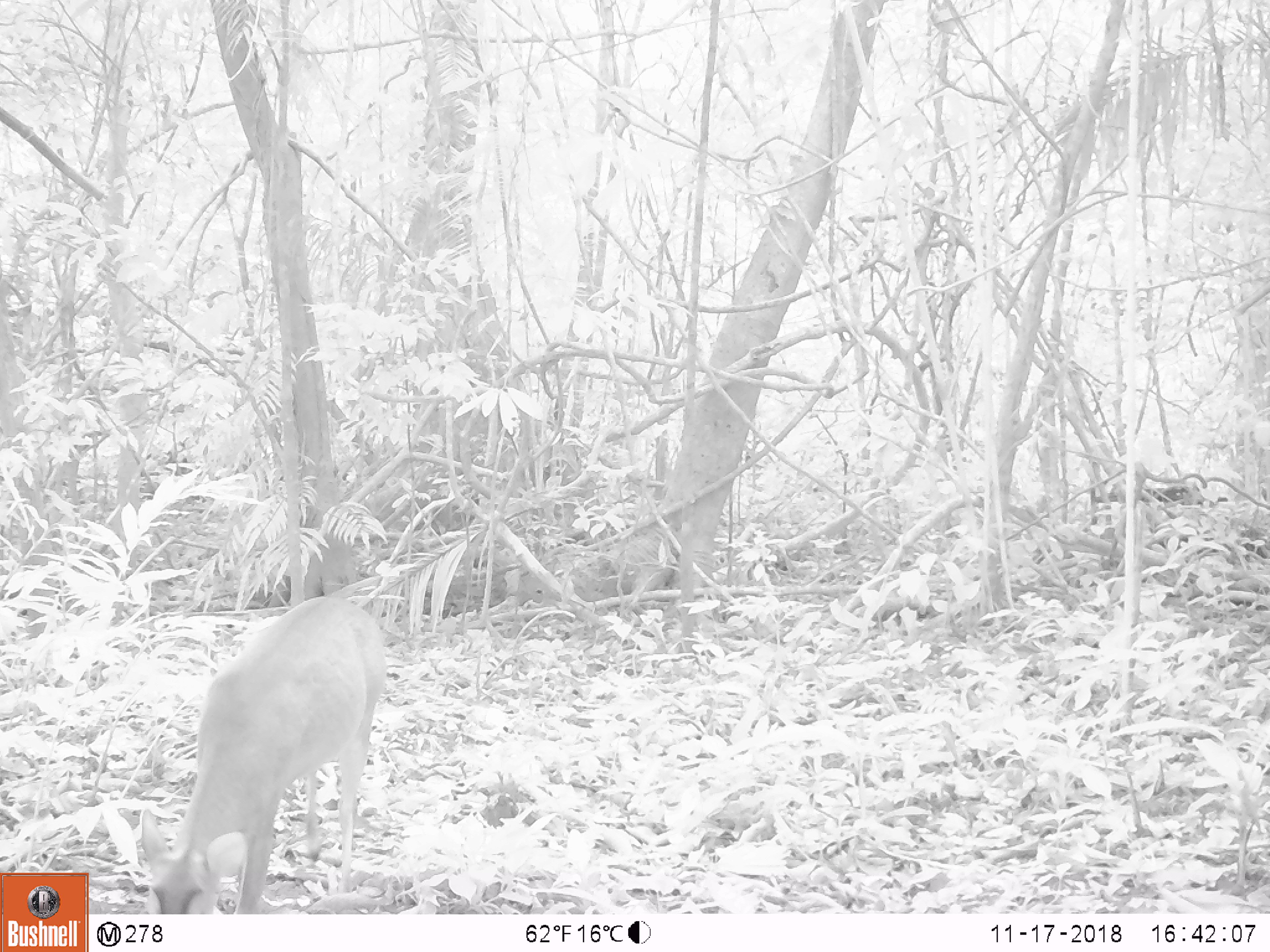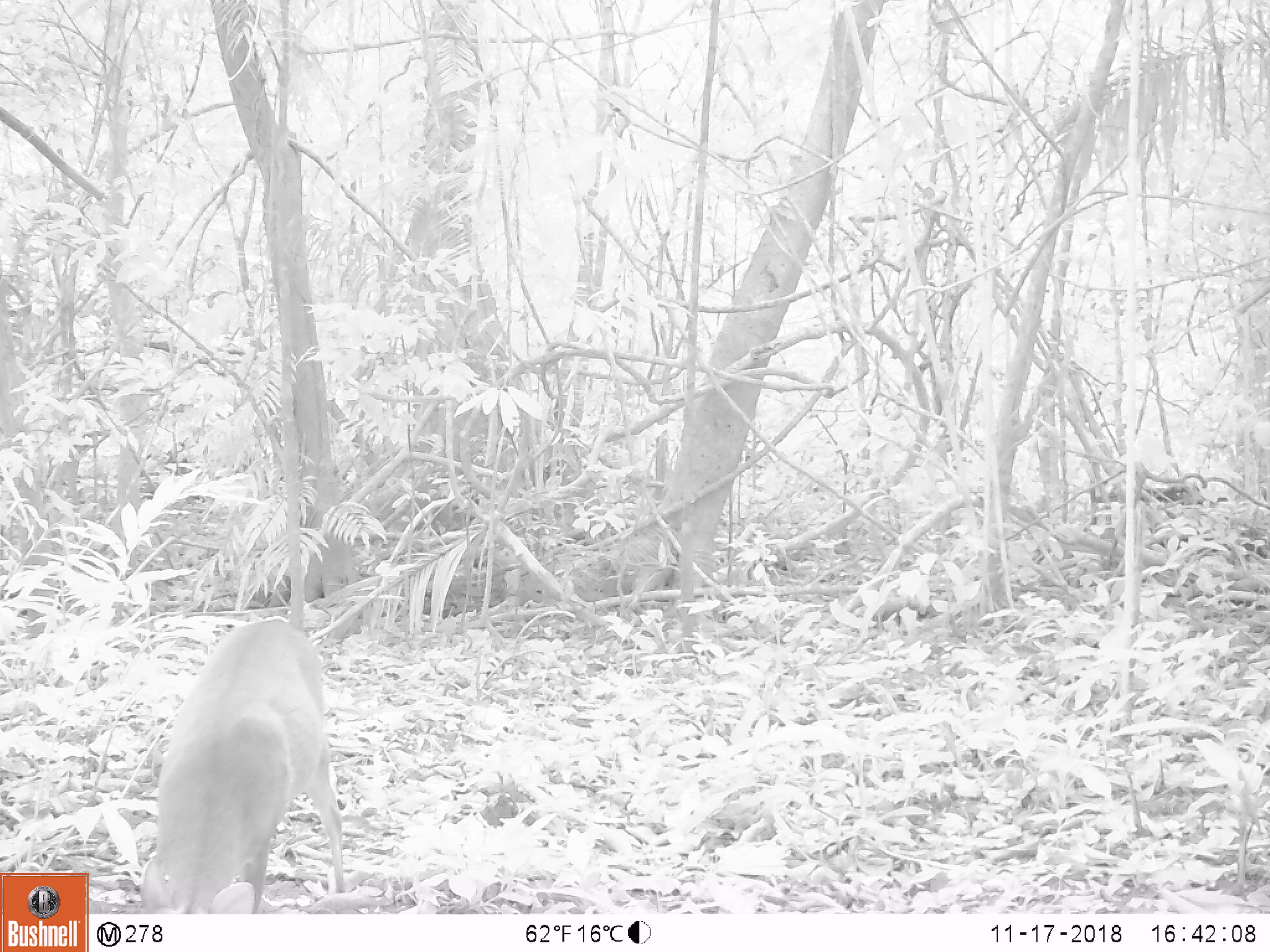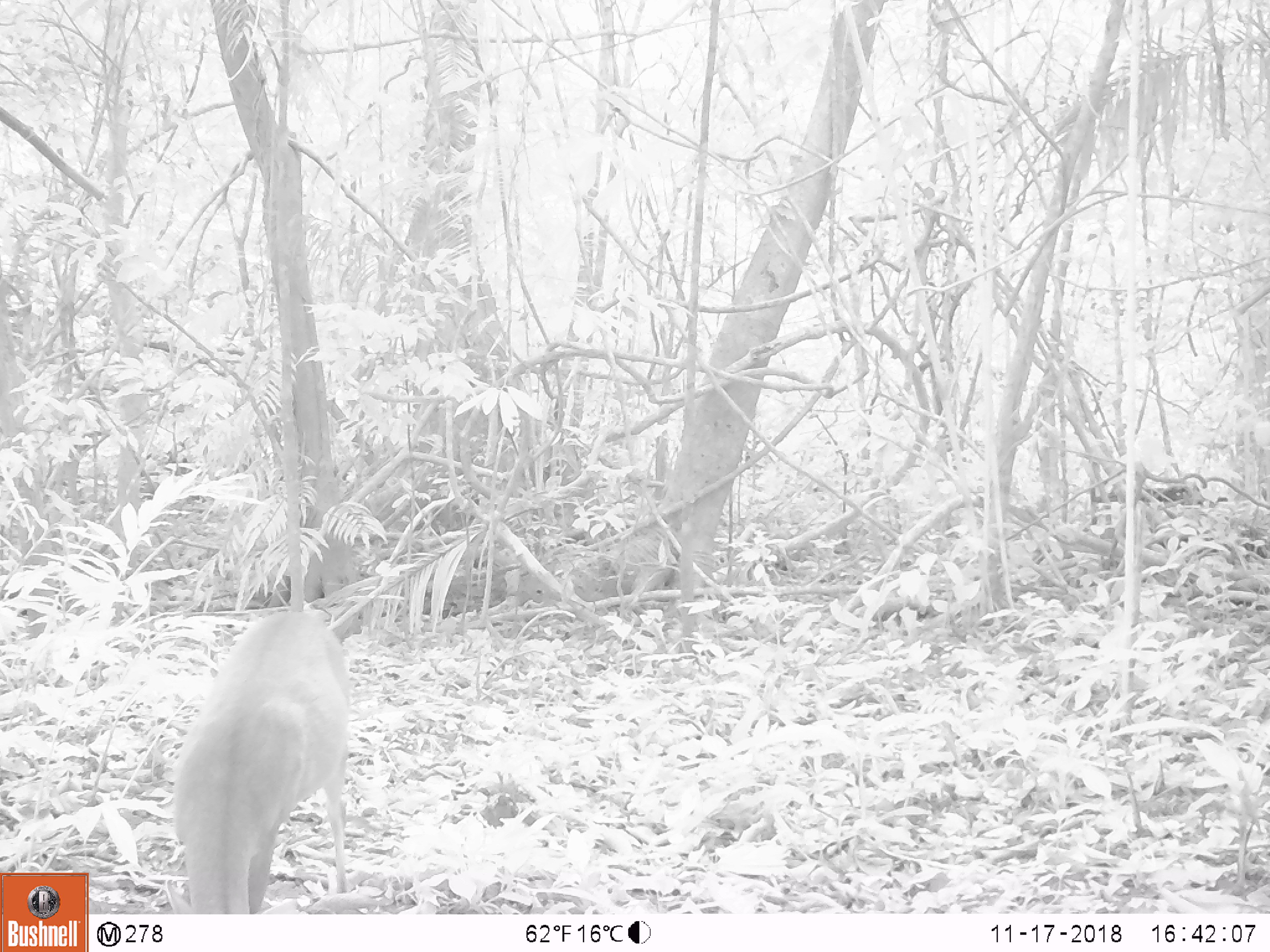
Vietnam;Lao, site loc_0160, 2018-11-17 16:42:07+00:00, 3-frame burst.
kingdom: Animalia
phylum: Chordata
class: Mammalia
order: Artiodactyla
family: Cervidae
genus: Muntiacus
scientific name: Muntiacus vuquangensis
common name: large-antlered muntjac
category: large antlered muntjac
Large antlered muntjac (large-antlered muntjac) (Muntiacus vuquangensis). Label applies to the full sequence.